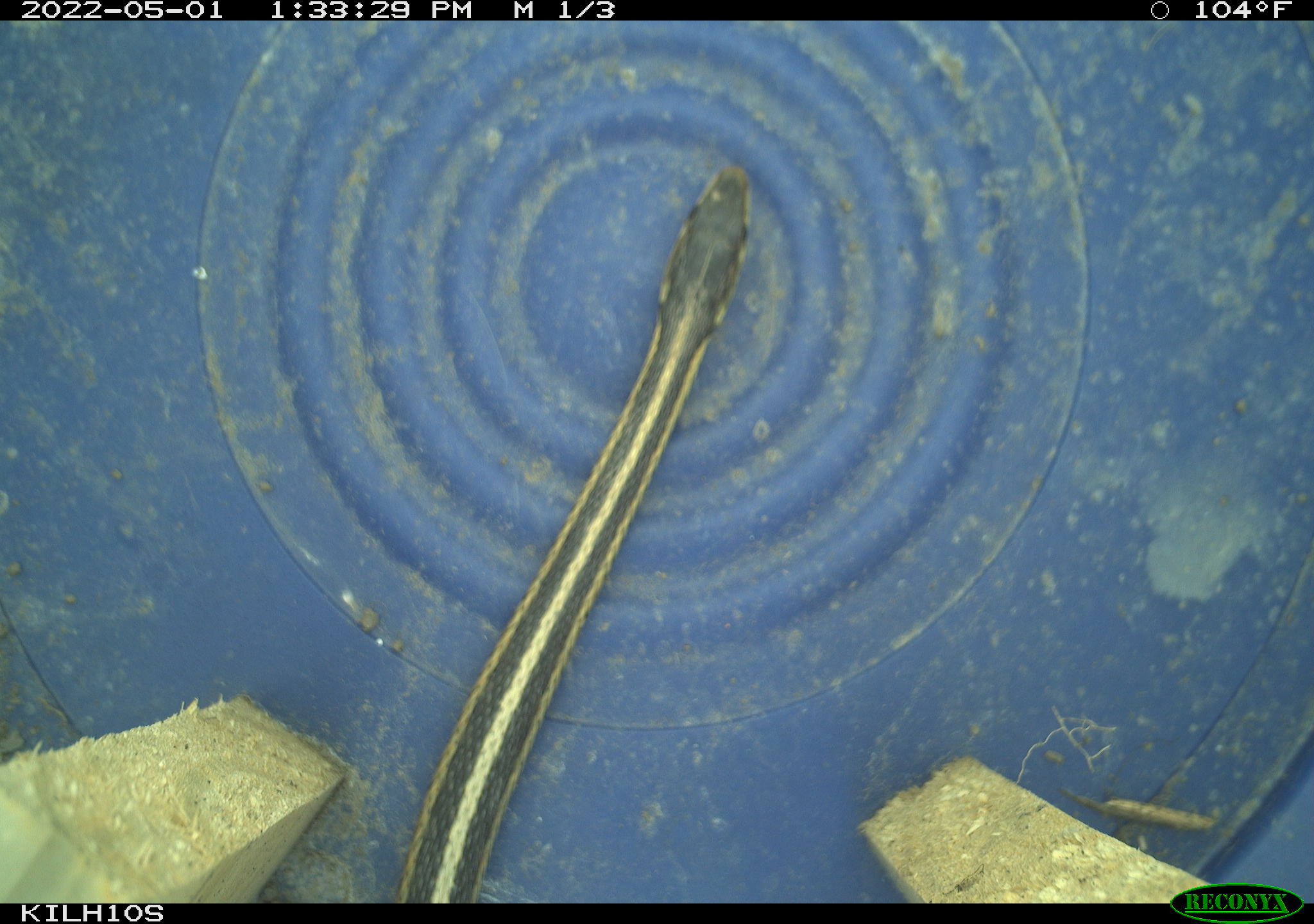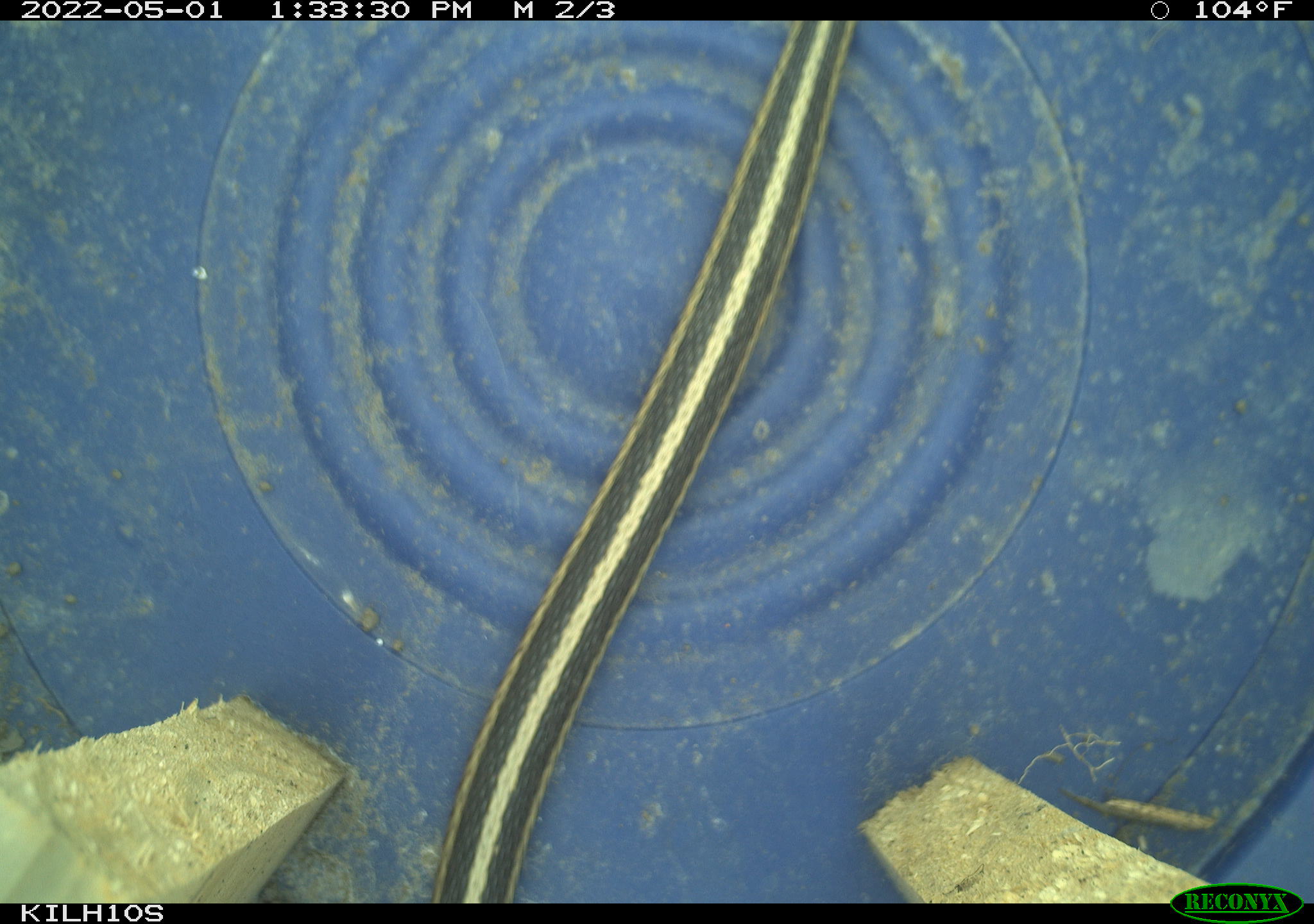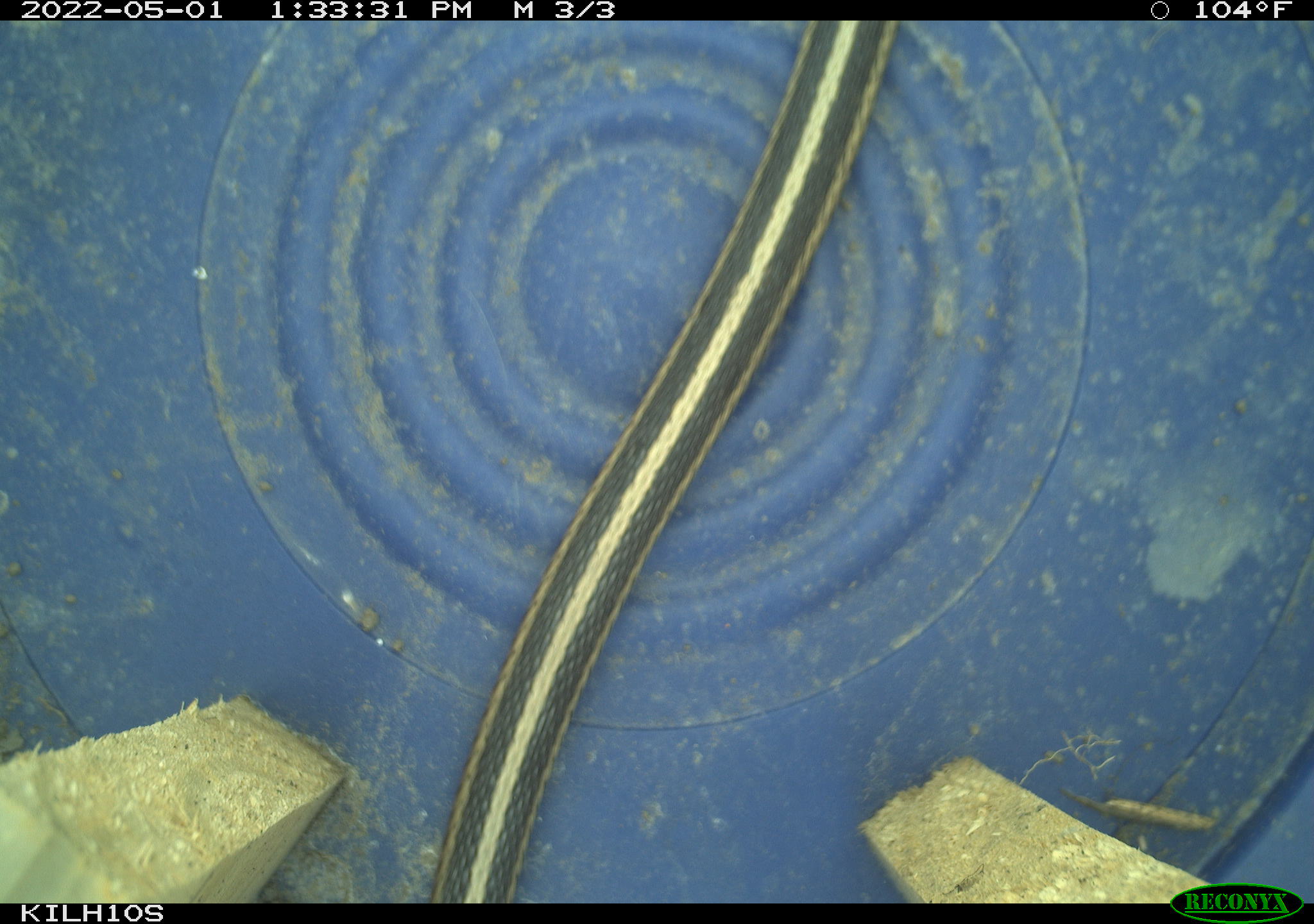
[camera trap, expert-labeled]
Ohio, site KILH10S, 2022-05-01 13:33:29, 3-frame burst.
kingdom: Animalia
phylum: Chordata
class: Reptilia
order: Squamata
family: Colubridae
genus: Thamnophis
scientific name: Thamnophis sirtalis sirtalis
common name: eastern gartersnake